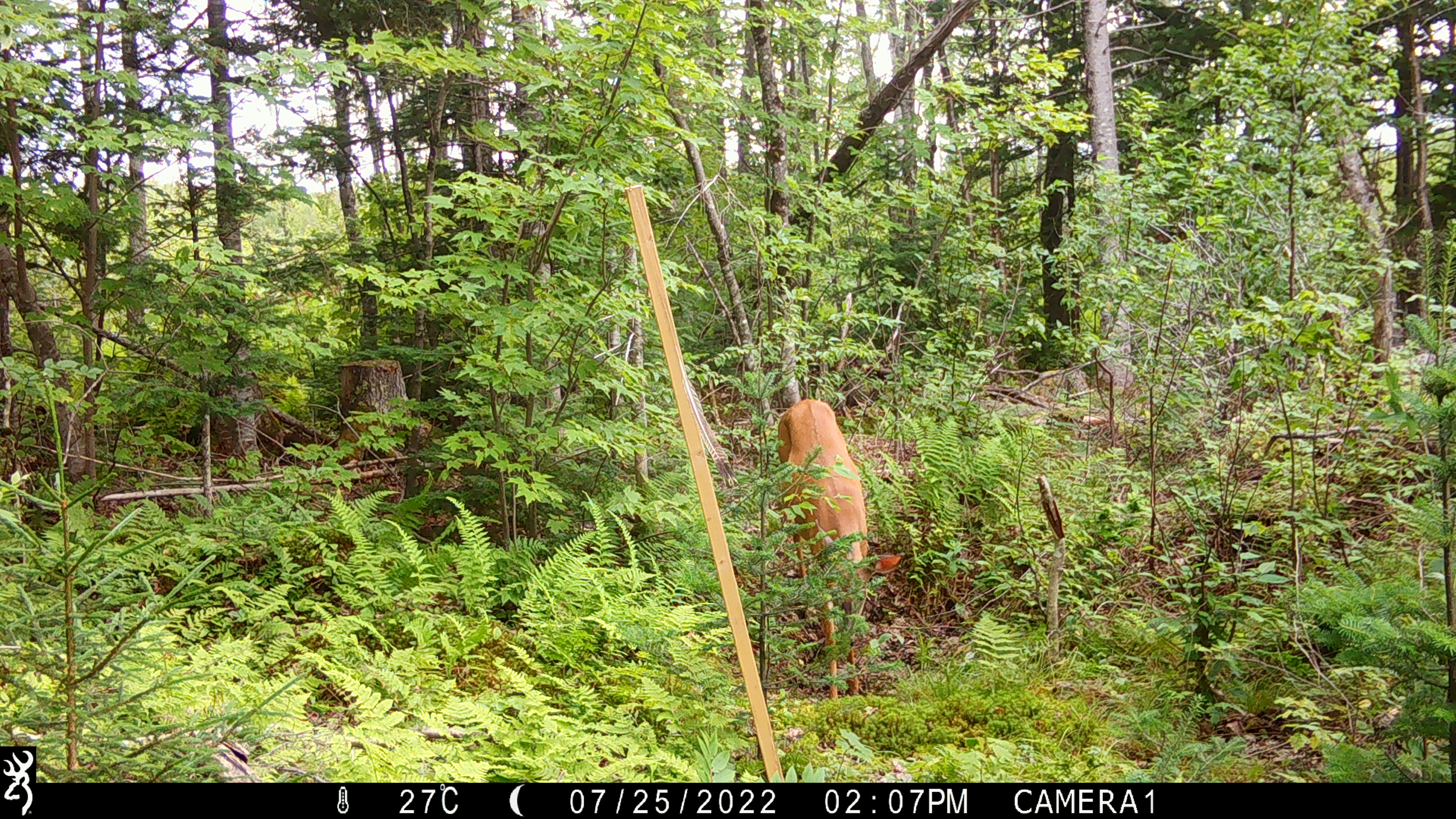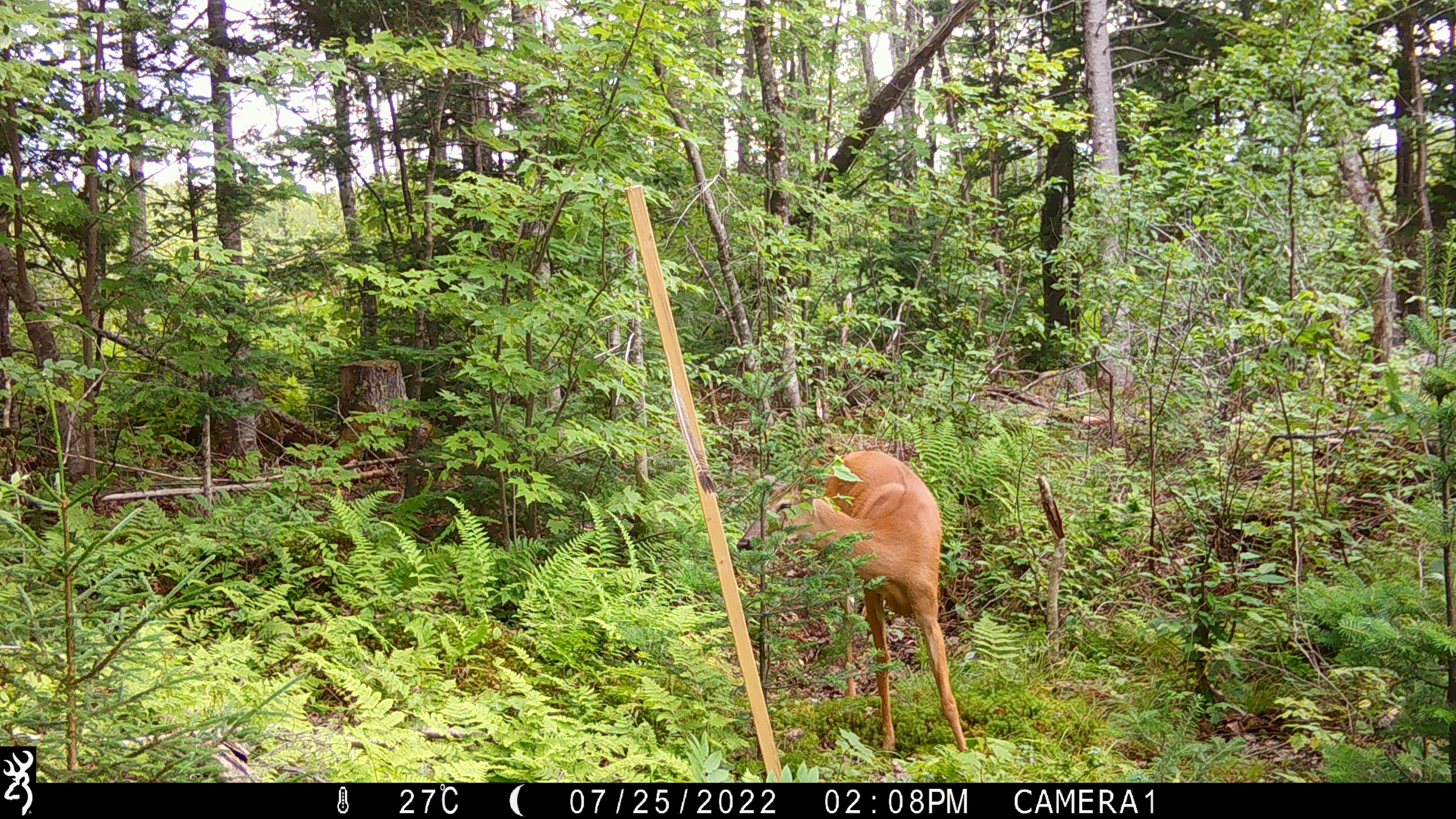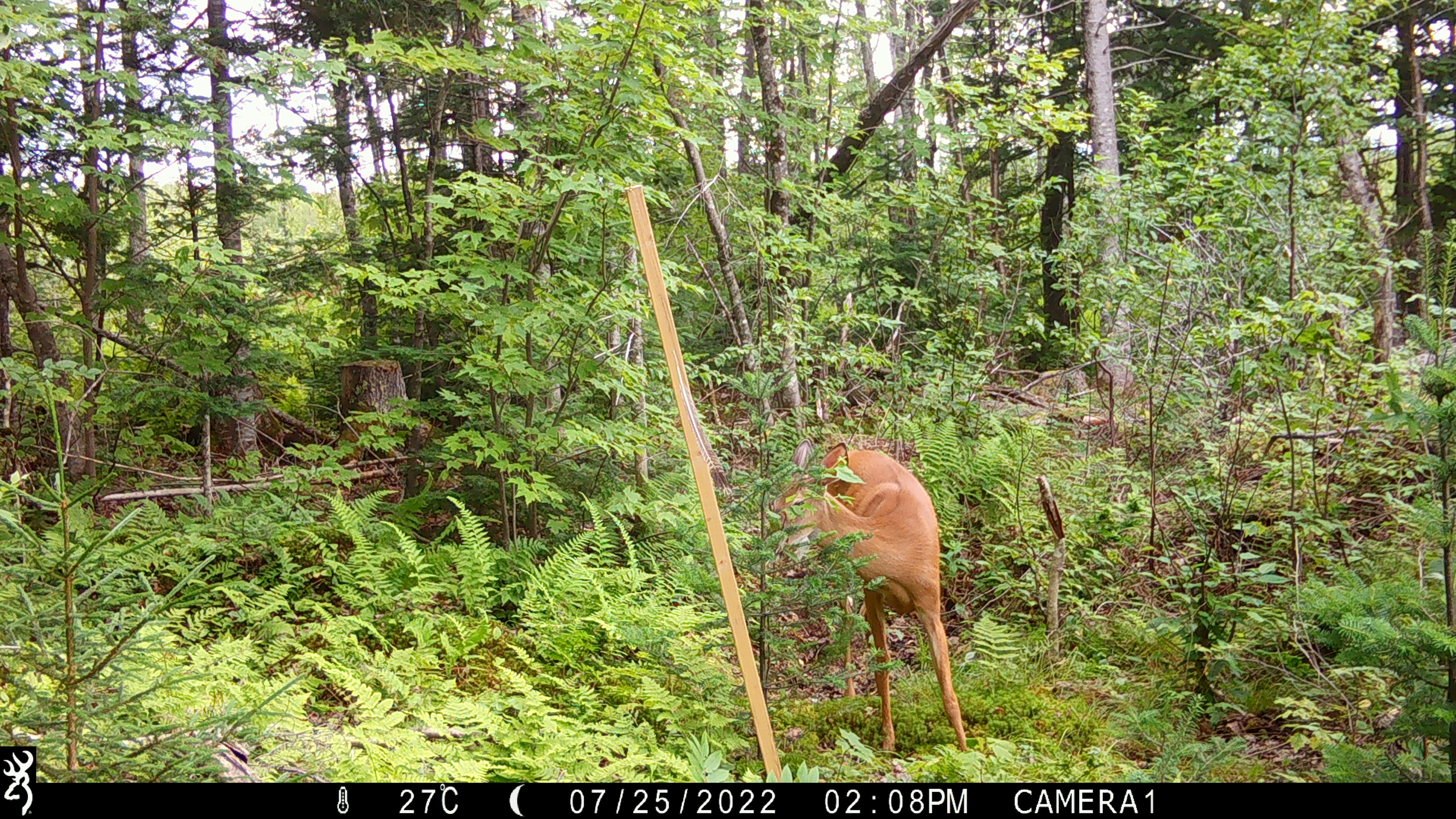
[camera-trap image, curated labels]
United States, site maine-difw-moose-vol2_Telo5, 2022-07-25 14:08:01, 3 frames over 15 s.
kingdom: Animalia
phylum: Chordata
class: Mammalia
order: Artiodactyla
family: Cervidae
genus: Odocoileus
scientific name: Odocoileus virginianus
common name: white-tailed deer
White-tailed deer (Odocoileus virginianus).